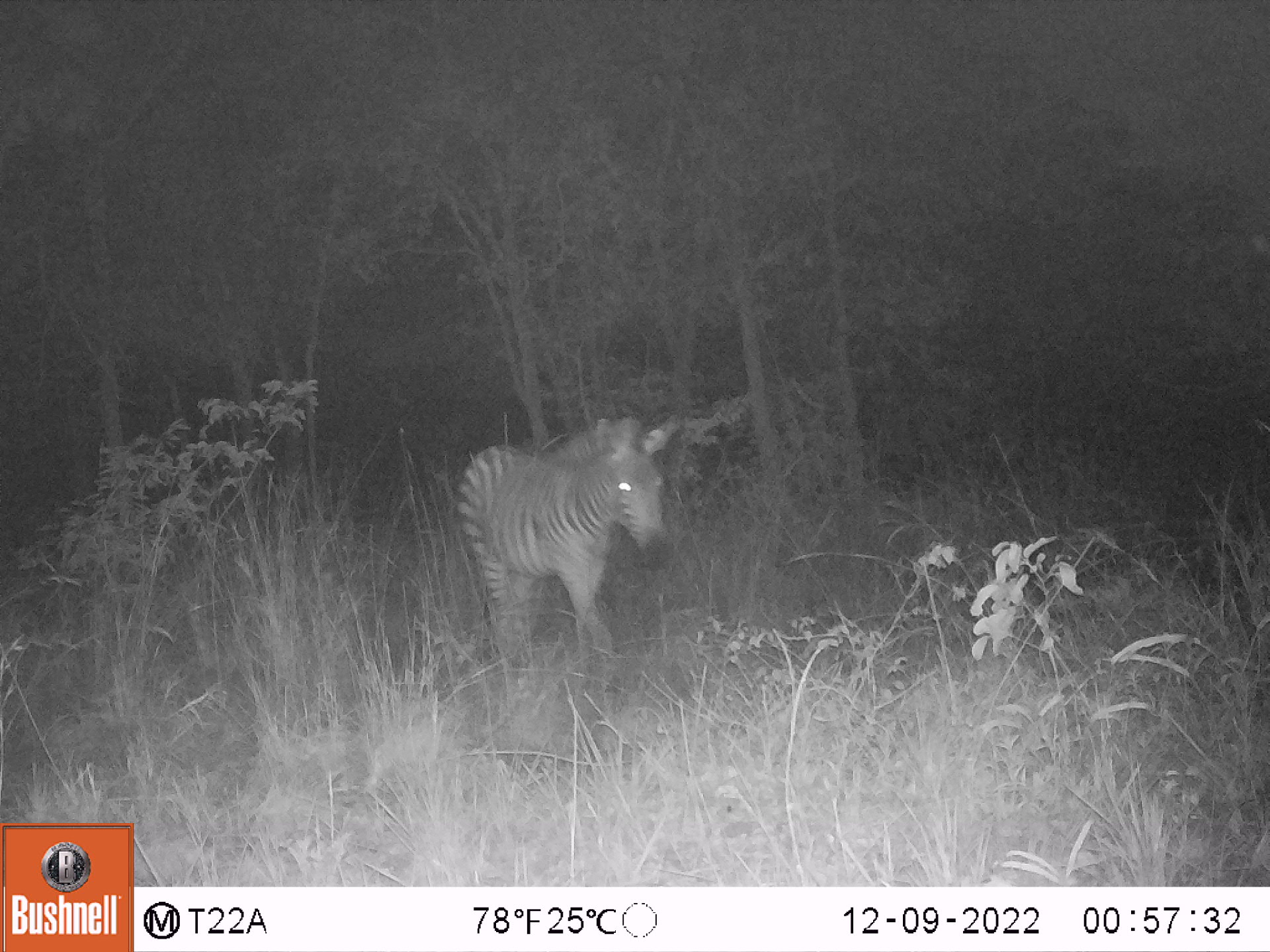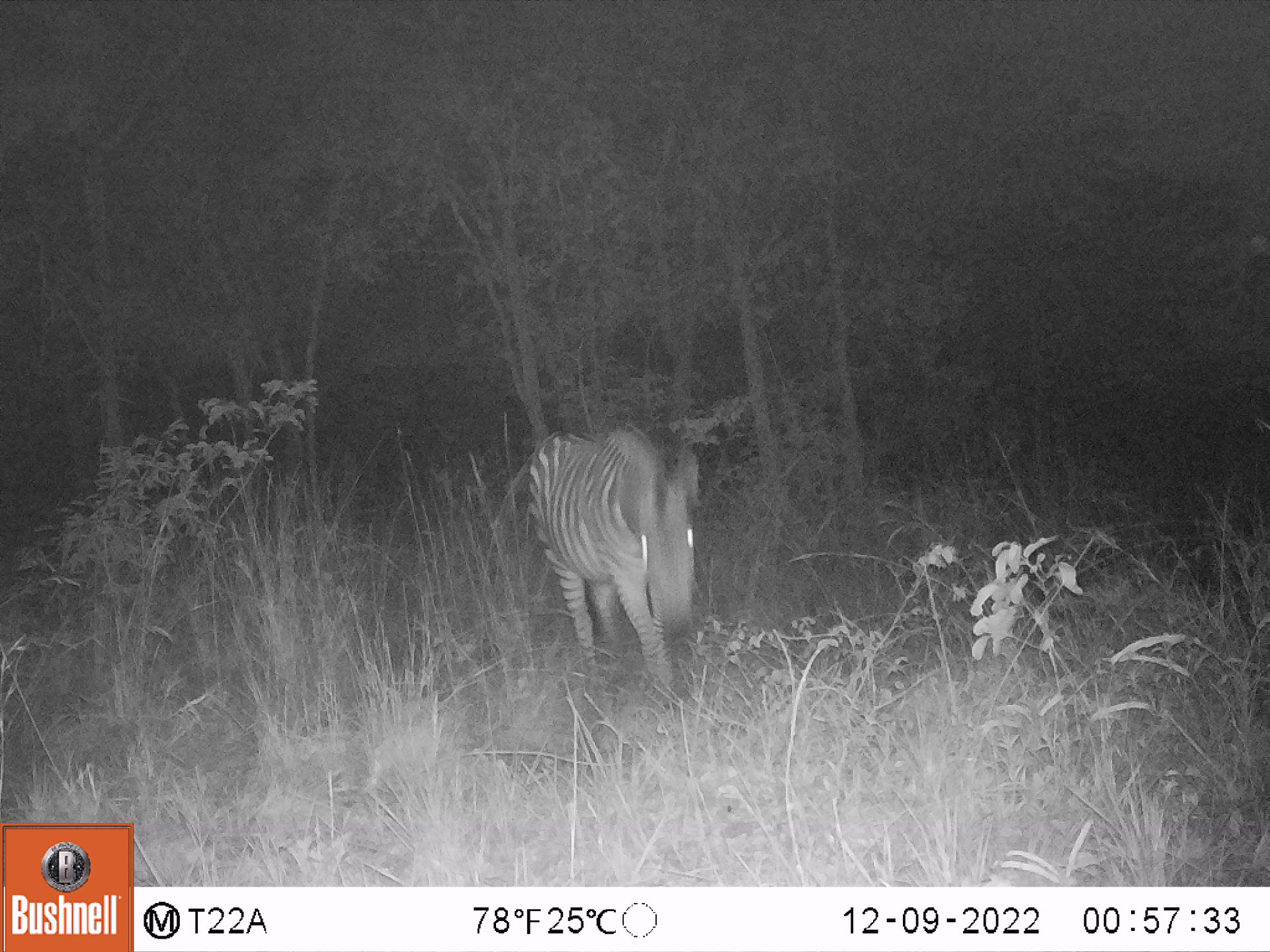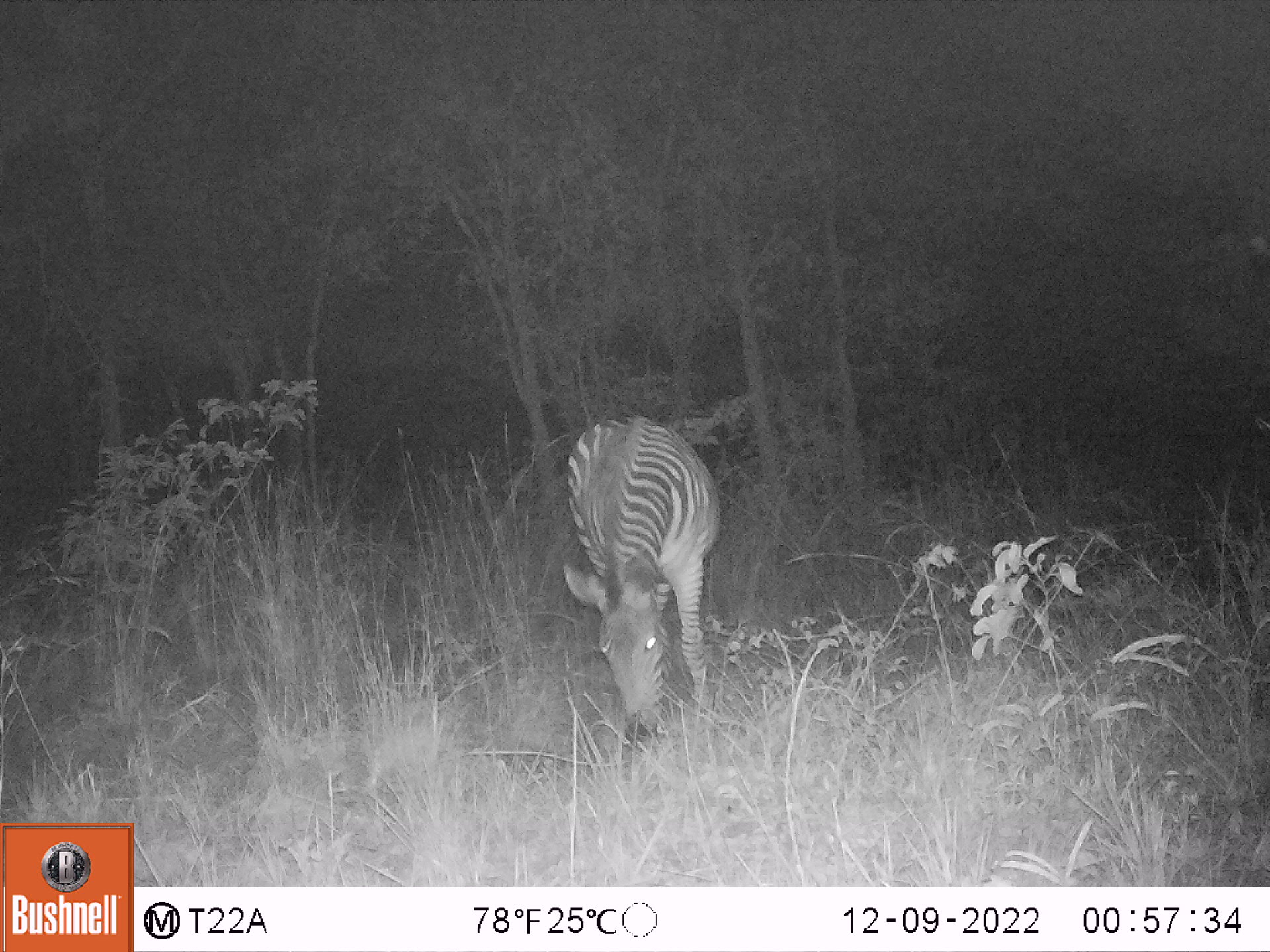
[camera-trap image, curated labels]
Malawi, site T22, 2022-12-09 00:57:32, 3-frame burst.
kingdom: Animalia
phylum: Chordata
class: Mammalia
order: Perissodactyla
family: Equidae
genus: Equus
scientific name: Equus quagga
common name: plains zebra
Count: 1.